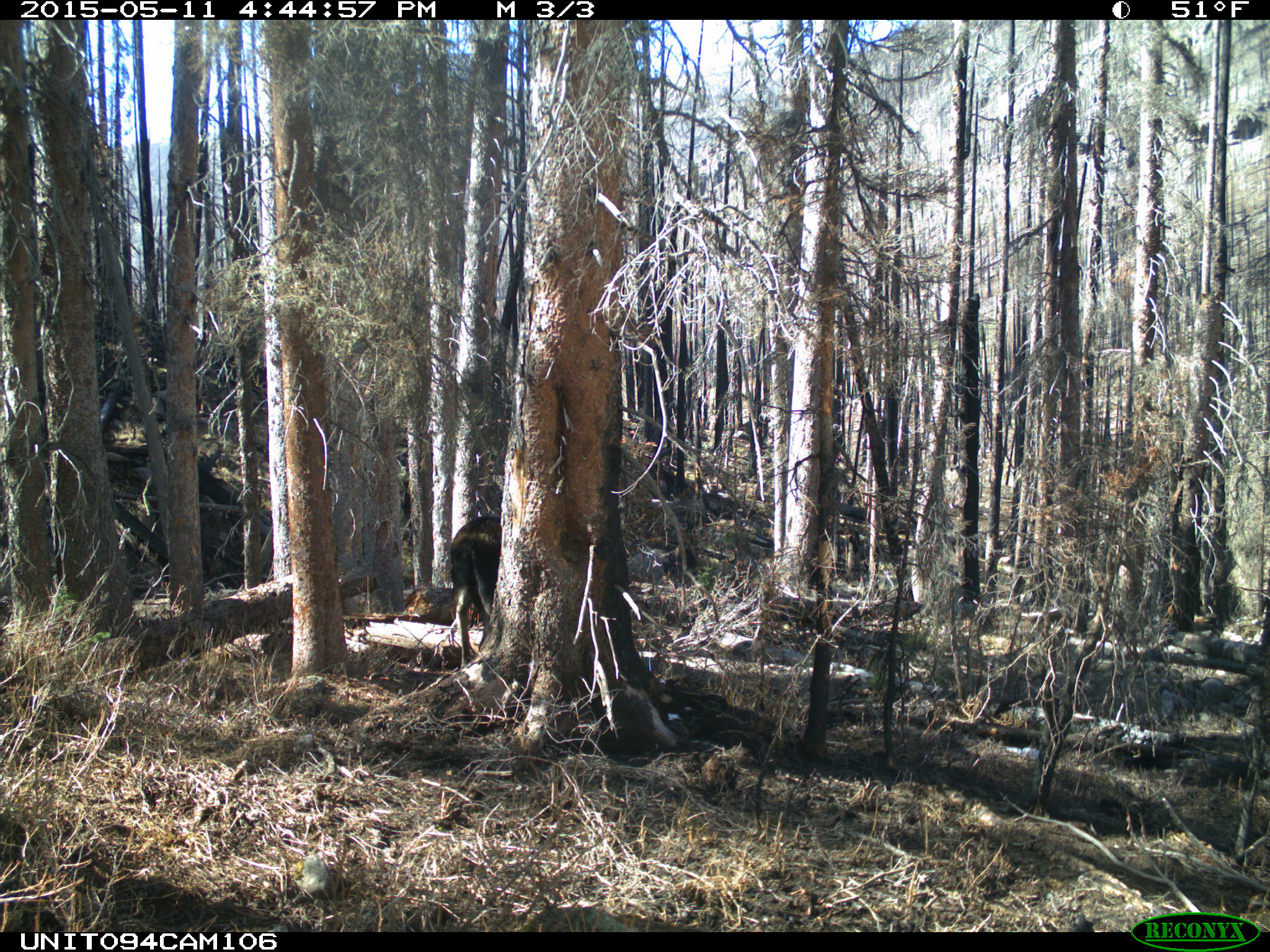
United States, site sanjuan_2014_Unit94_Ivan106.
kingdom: Animalia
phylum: Chordata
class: Mammalia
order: Artiodactyla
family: Cervidae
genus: Alces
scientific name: Alces alces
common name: moose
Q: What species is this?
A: Alces alces (moose).